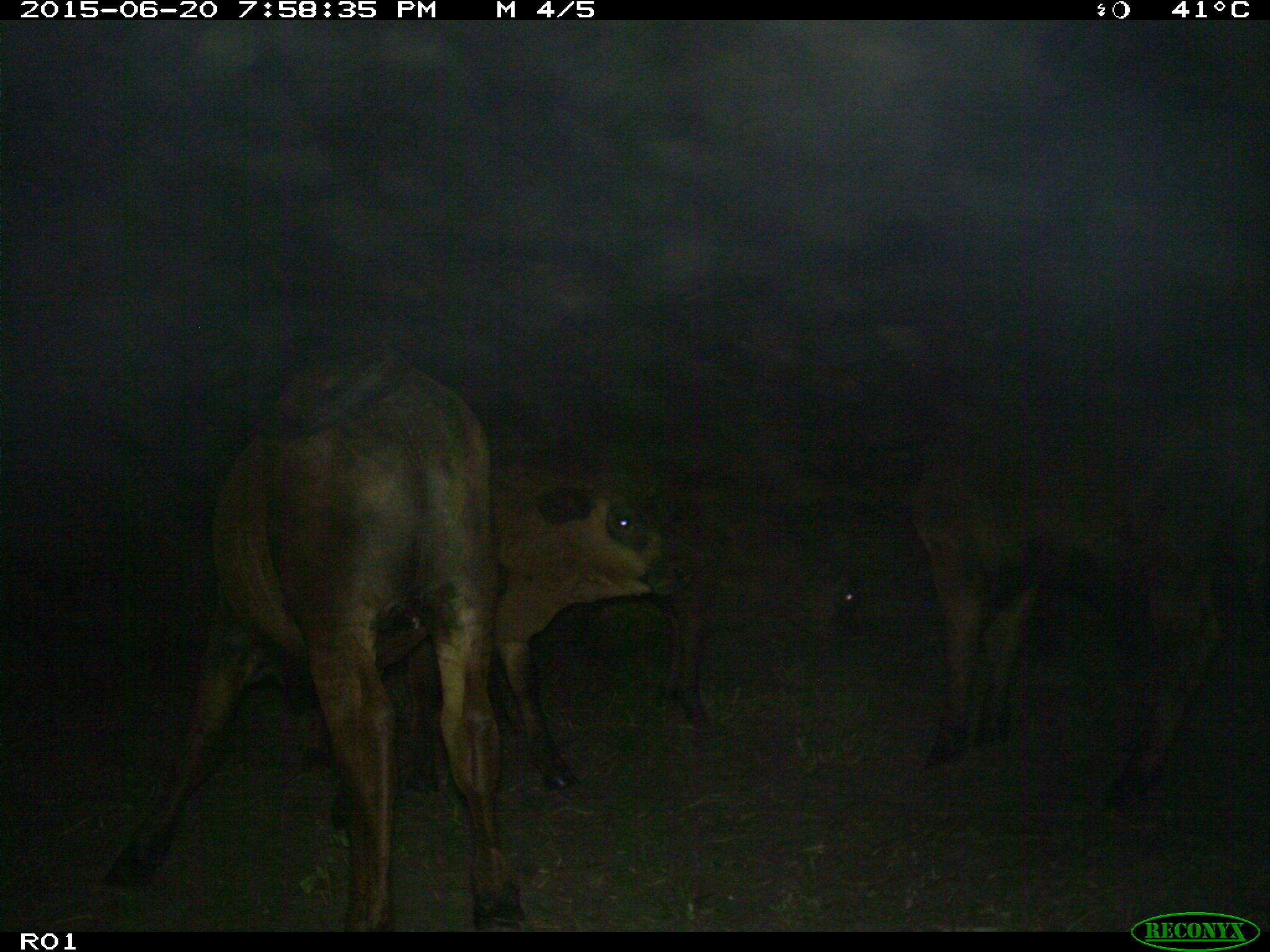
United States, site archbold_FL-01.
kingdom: Animalia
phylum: Chordata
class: Mammalia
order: Artiodactyla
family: Bovidae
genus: Bos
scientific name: Bos taurus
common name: domestic cow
Bos taurus (domestic cow).